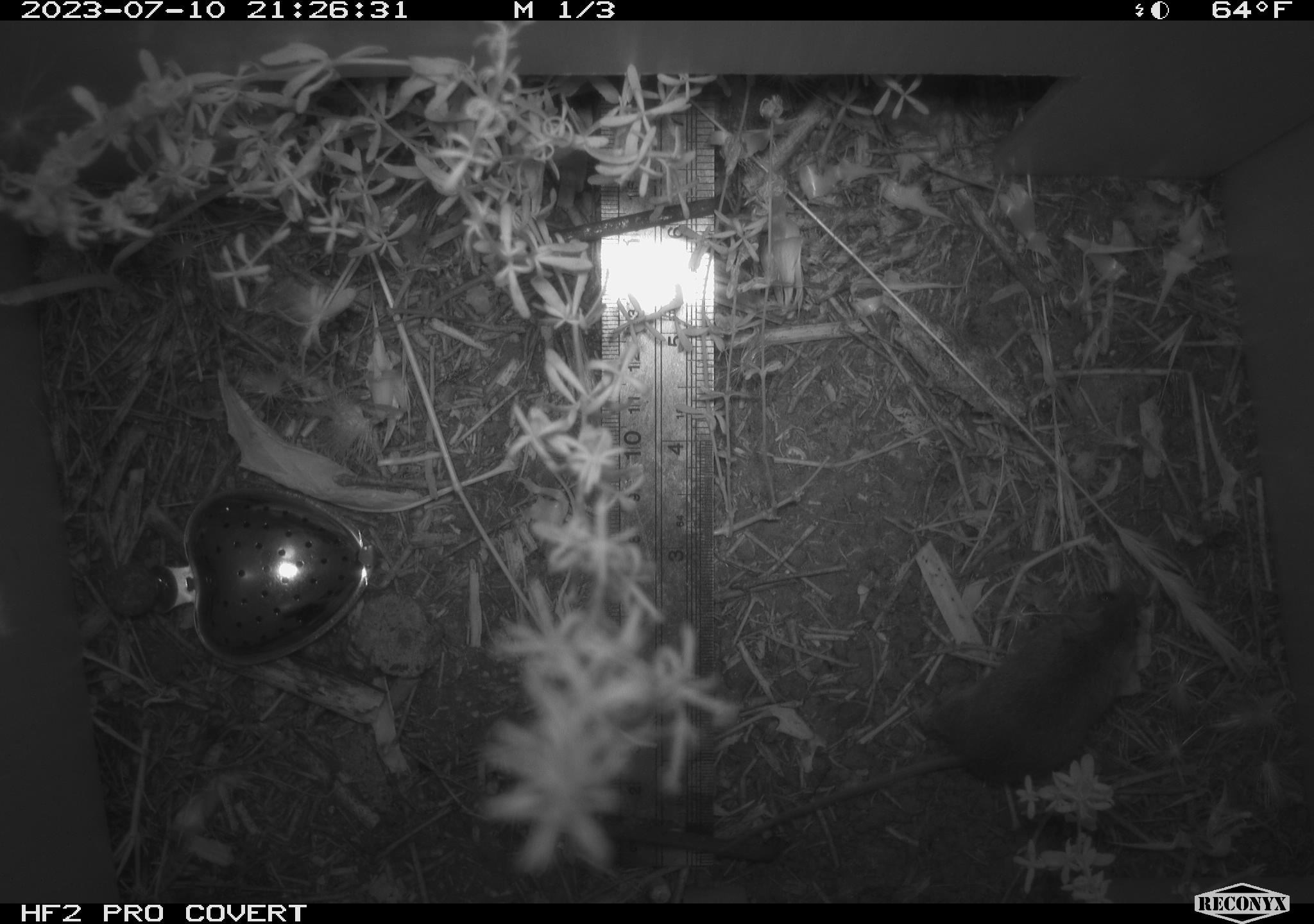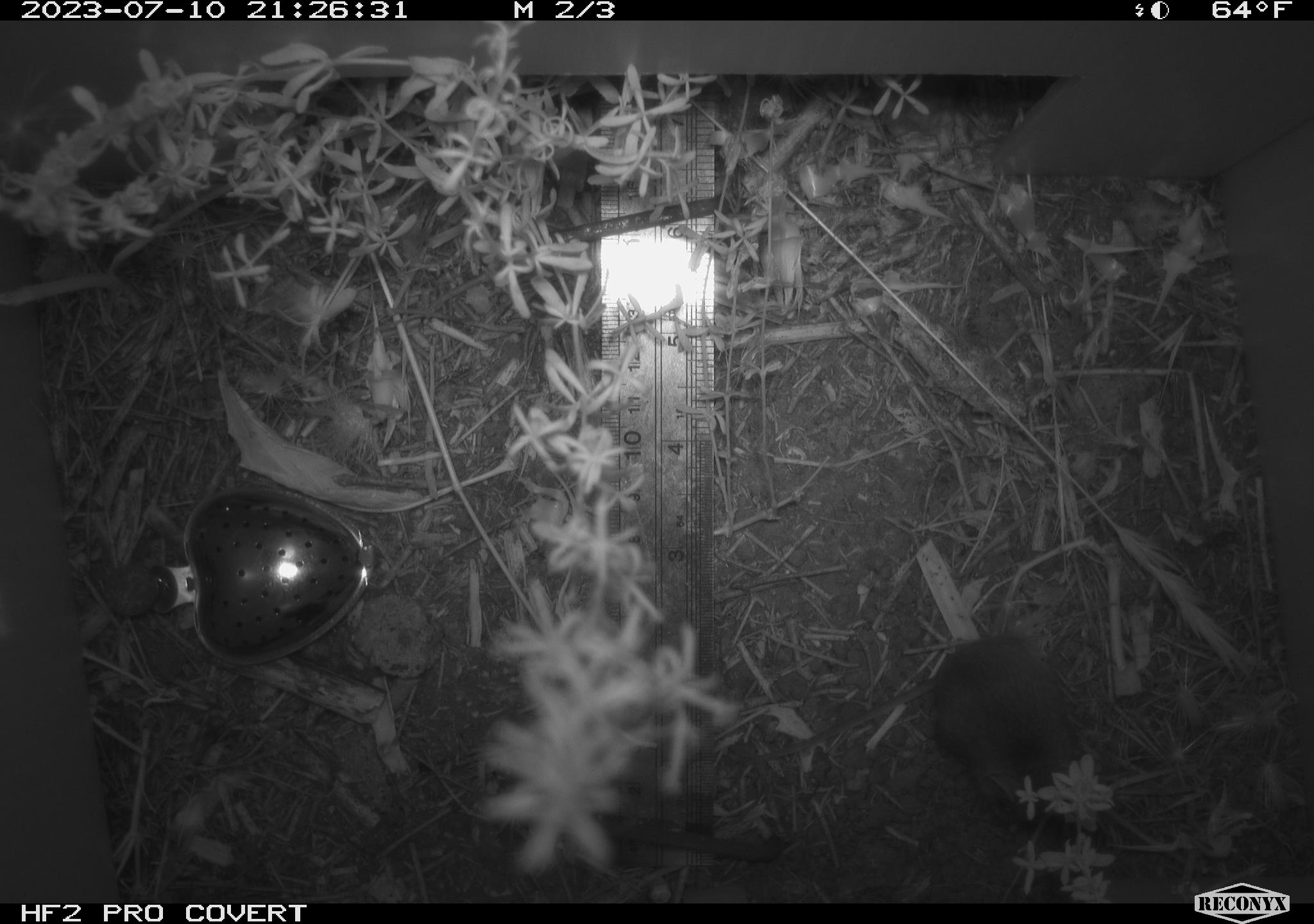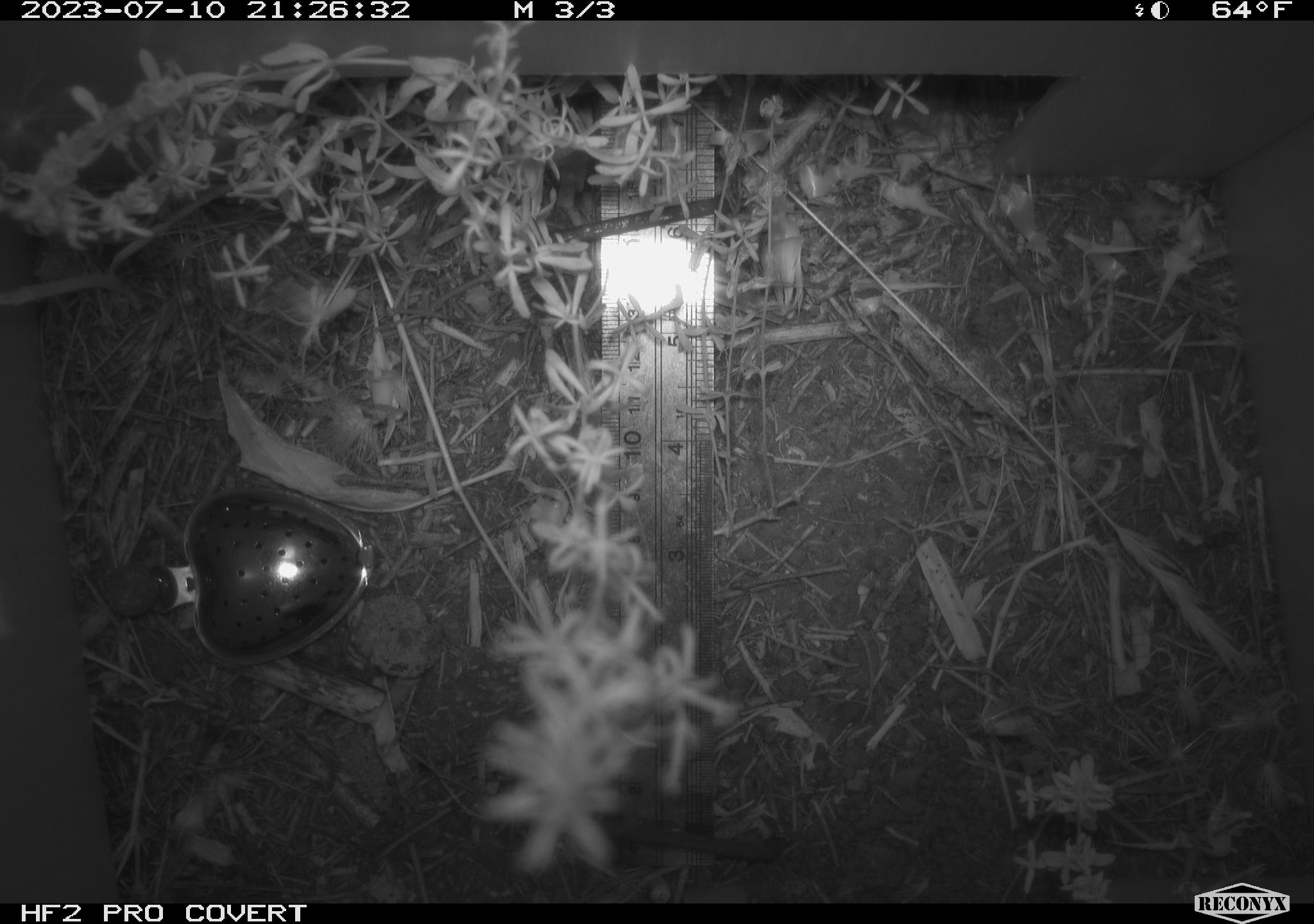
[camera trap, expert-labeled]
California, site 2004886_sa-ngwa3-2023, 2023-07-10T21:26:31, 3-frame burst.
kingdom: Animalia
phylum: Chordata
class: Mammalia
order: Rodentia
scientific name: Rodentia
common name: mouse species